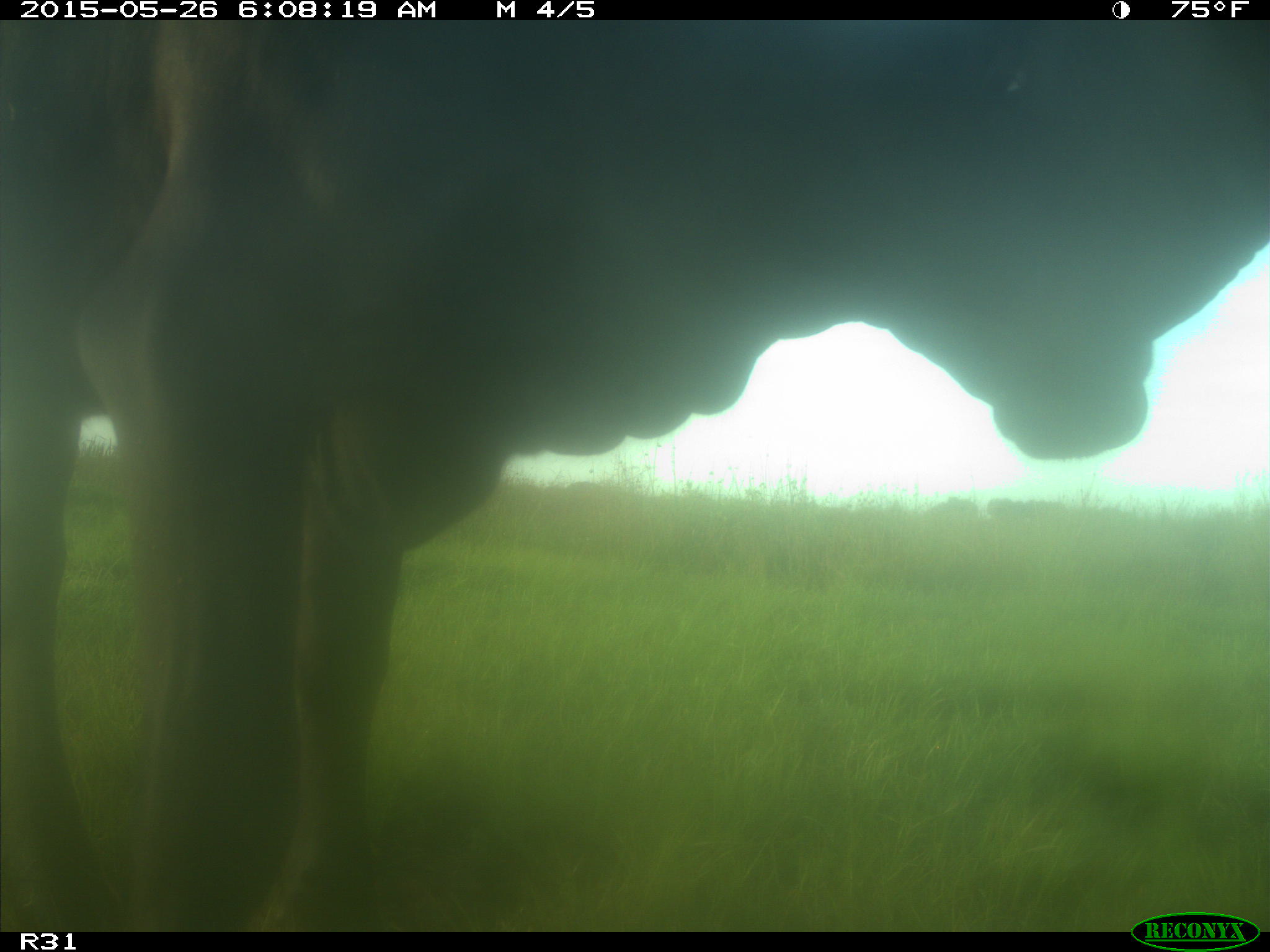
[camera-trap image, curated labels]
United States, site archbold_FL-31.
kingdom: Animalia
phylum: Chordata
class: Mammalia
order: Artiodactyla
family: Bovidae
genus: Bos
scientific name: Bos taurus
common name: domestic cow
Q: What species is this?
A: Bos taurus (domestic cow).